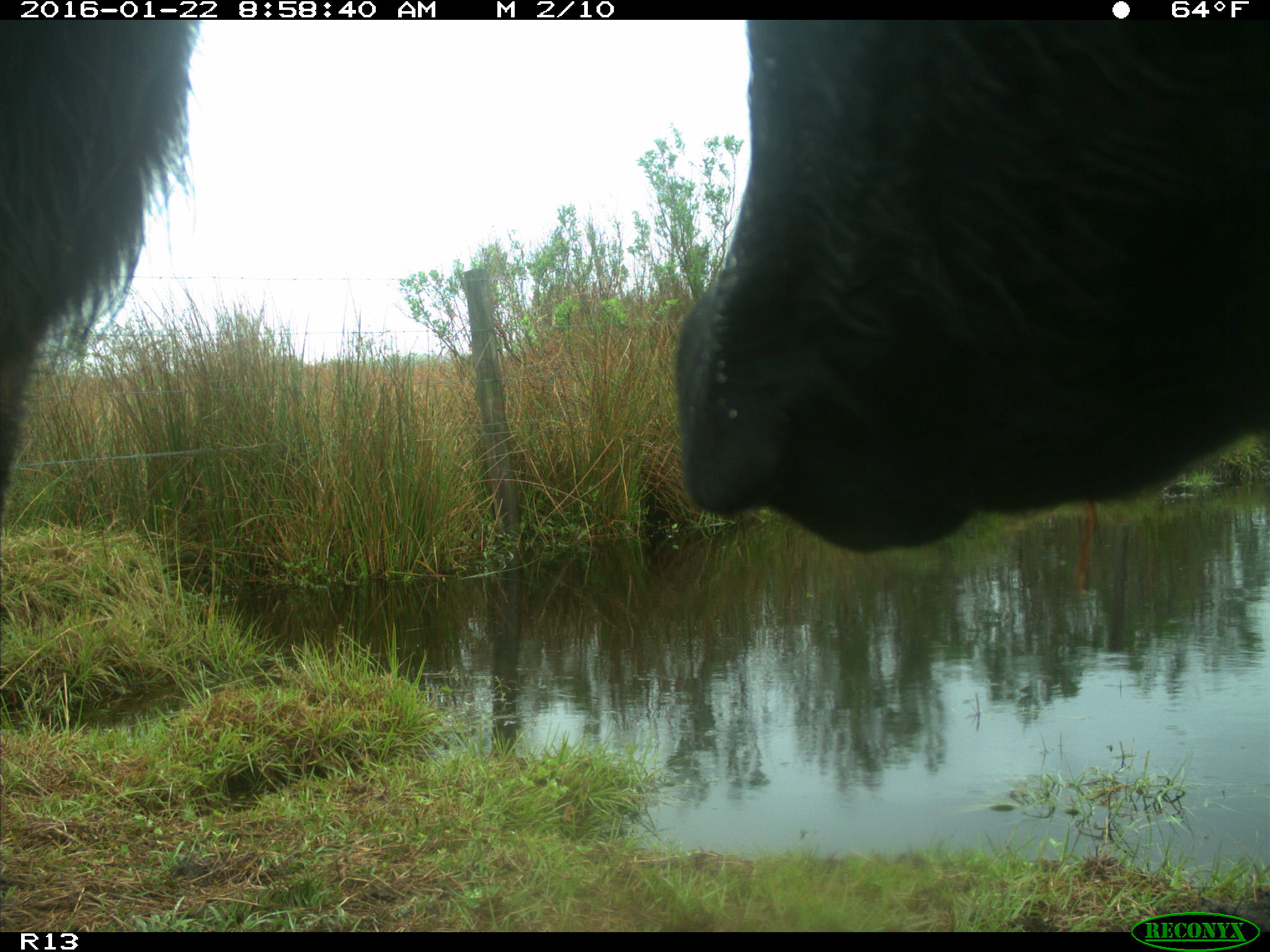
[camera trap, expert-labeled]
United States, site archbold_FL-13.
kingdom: Animalia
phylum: Chordata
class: Mammalia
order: Artiodactyla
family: Bovidae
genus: Bos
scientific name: Bos taurus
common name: domestic cow